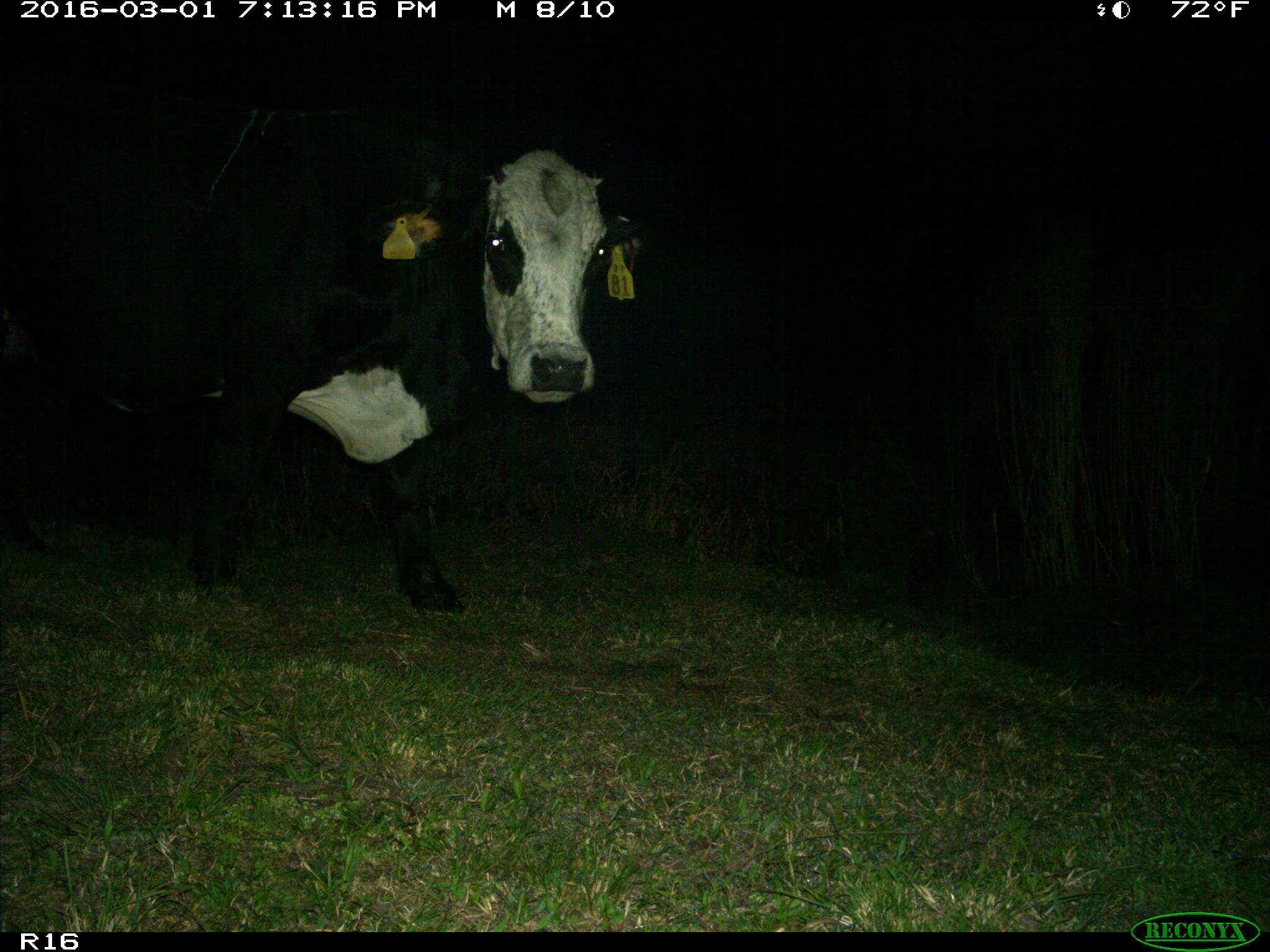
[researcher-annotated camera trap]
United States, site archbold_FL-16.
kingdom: Animalia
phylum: Chordata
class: Mammalia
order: Artiodactyla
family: Bovidae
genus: Bos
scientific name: Bos taurus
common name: domestic cow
Bos taurus (domestic cow).